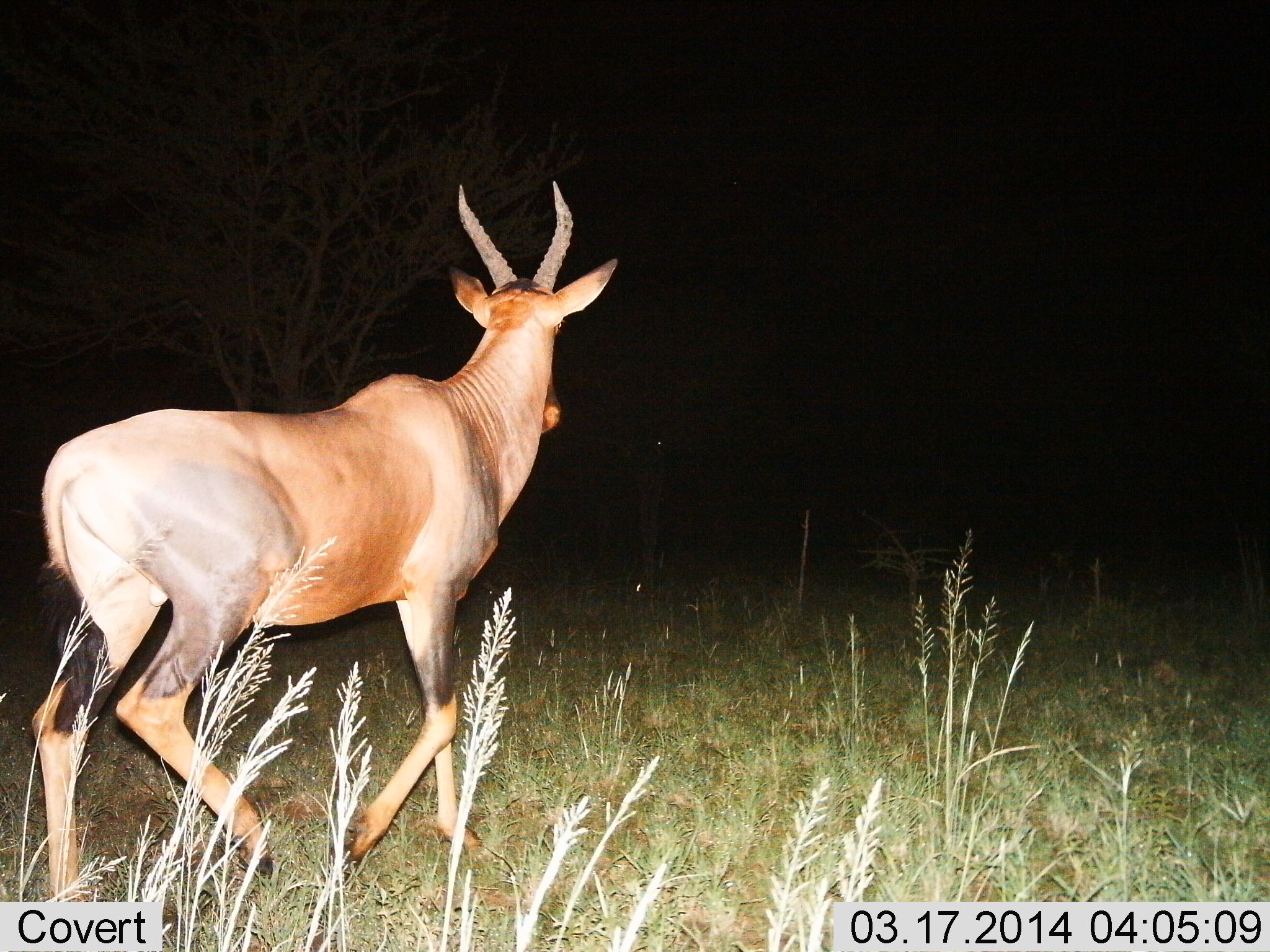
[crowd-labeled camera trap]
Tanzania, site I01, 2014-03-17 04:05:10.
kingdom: Animalia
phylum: Chordata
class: Mammalia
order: Artiodactyla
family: Bovidae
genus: Damaliscus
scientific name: Damaliscus lunatus jimela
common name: topi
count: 1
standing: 18%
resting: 0%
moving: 82%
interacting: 0%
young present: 0%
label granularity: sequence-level